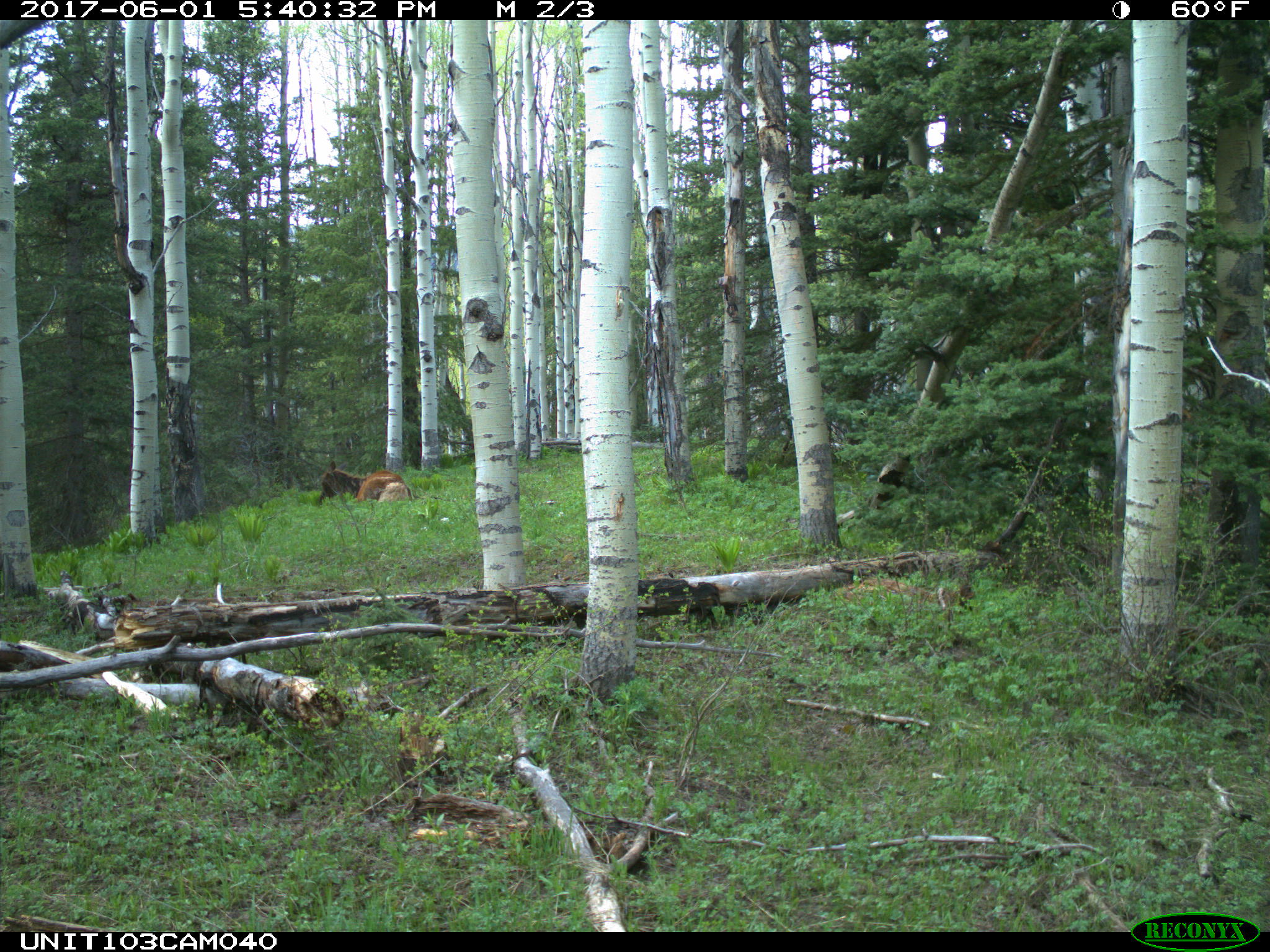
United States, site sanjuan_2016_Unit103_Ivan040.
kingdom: Animalia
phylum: Chordata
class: Mammalia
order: Artiodactyla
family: Cervidae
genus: Cervus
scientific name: Cervus elaphus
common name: red deer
Cervus elaphus (red deer).